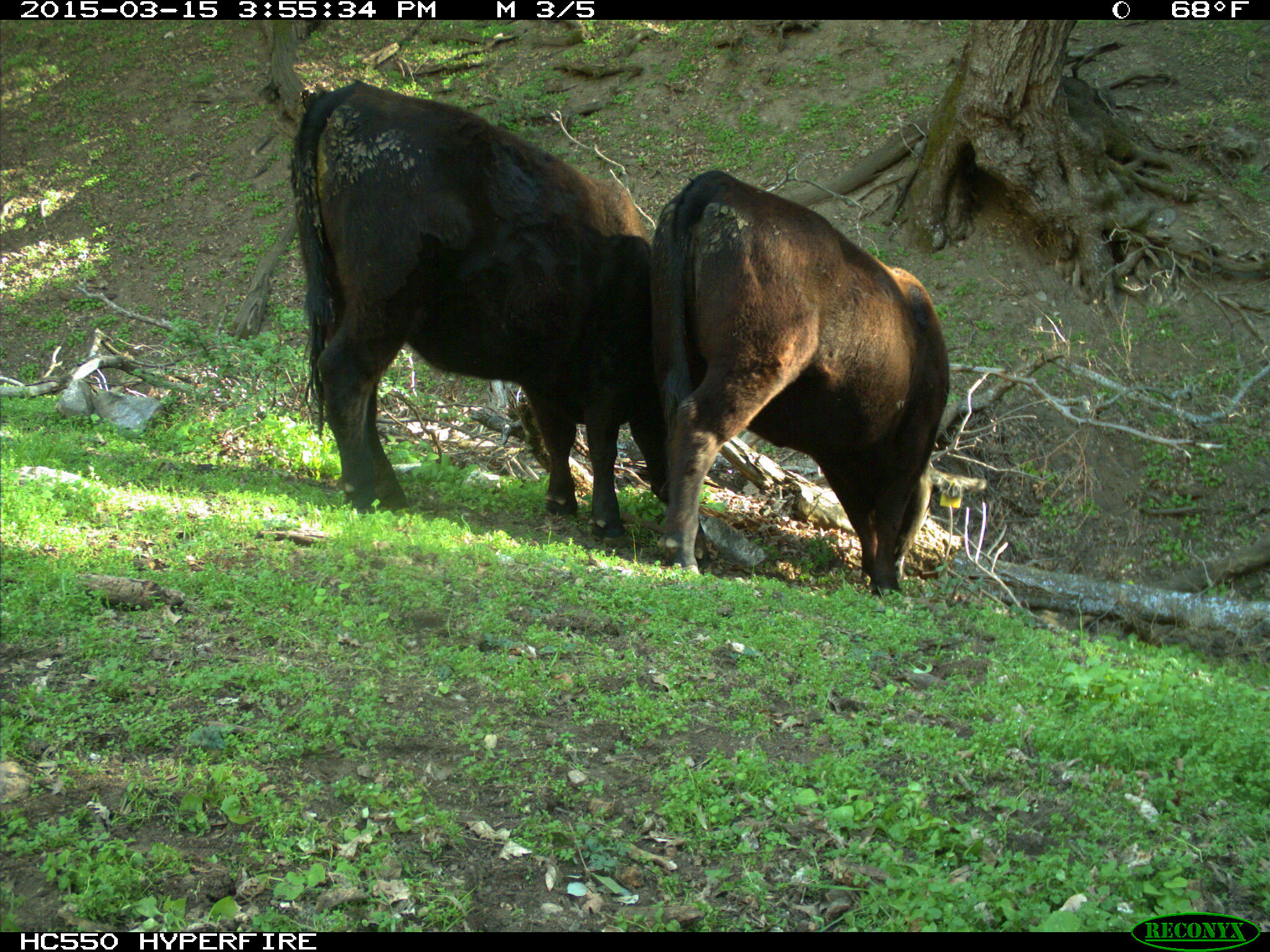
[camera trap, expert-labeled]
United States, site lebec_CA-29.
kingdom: Animalia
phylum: Chordata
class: Mammalia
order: Artiodactyla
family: Bovidae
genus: Bos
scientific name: Bos taurus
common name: domestic cow